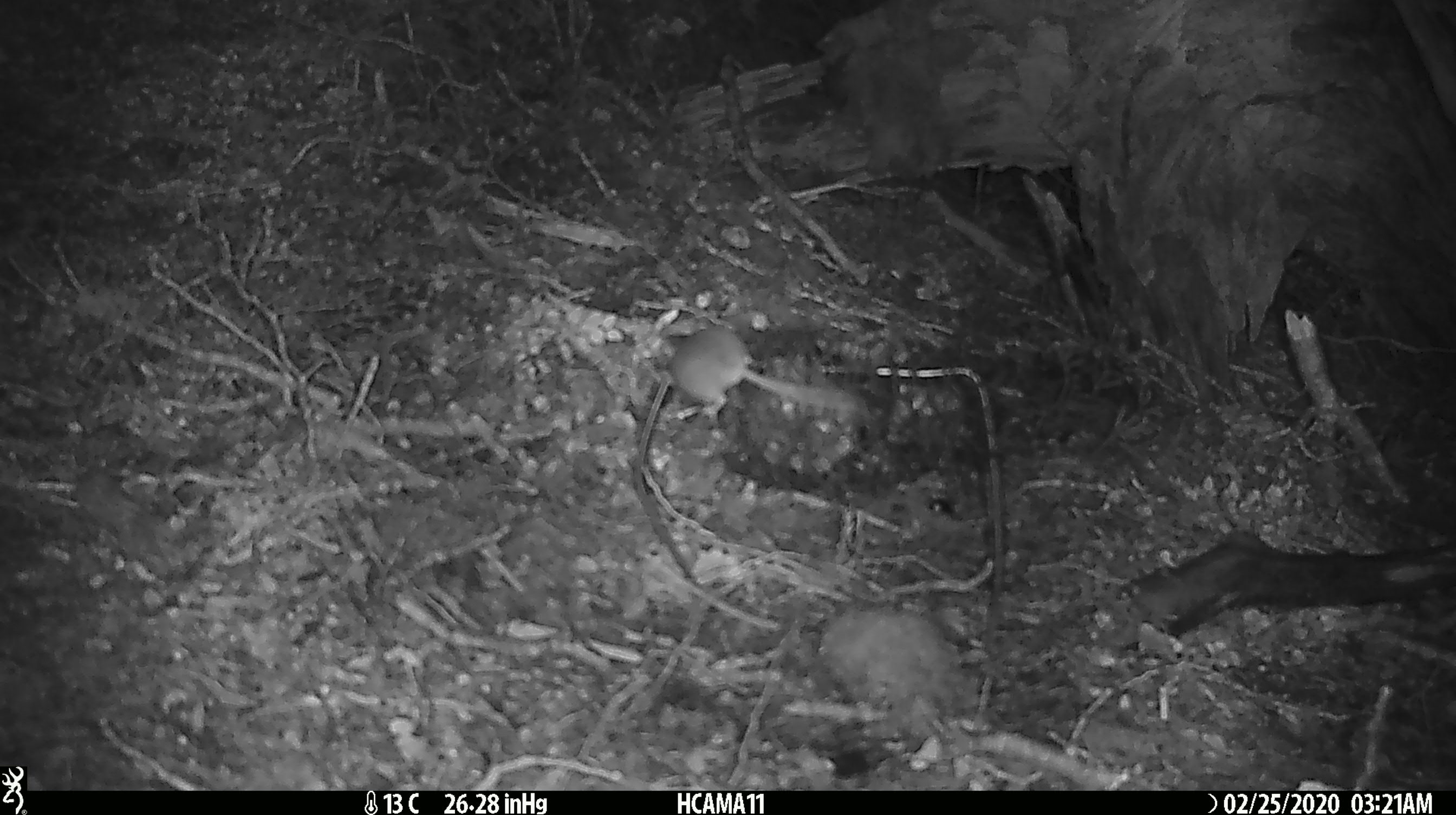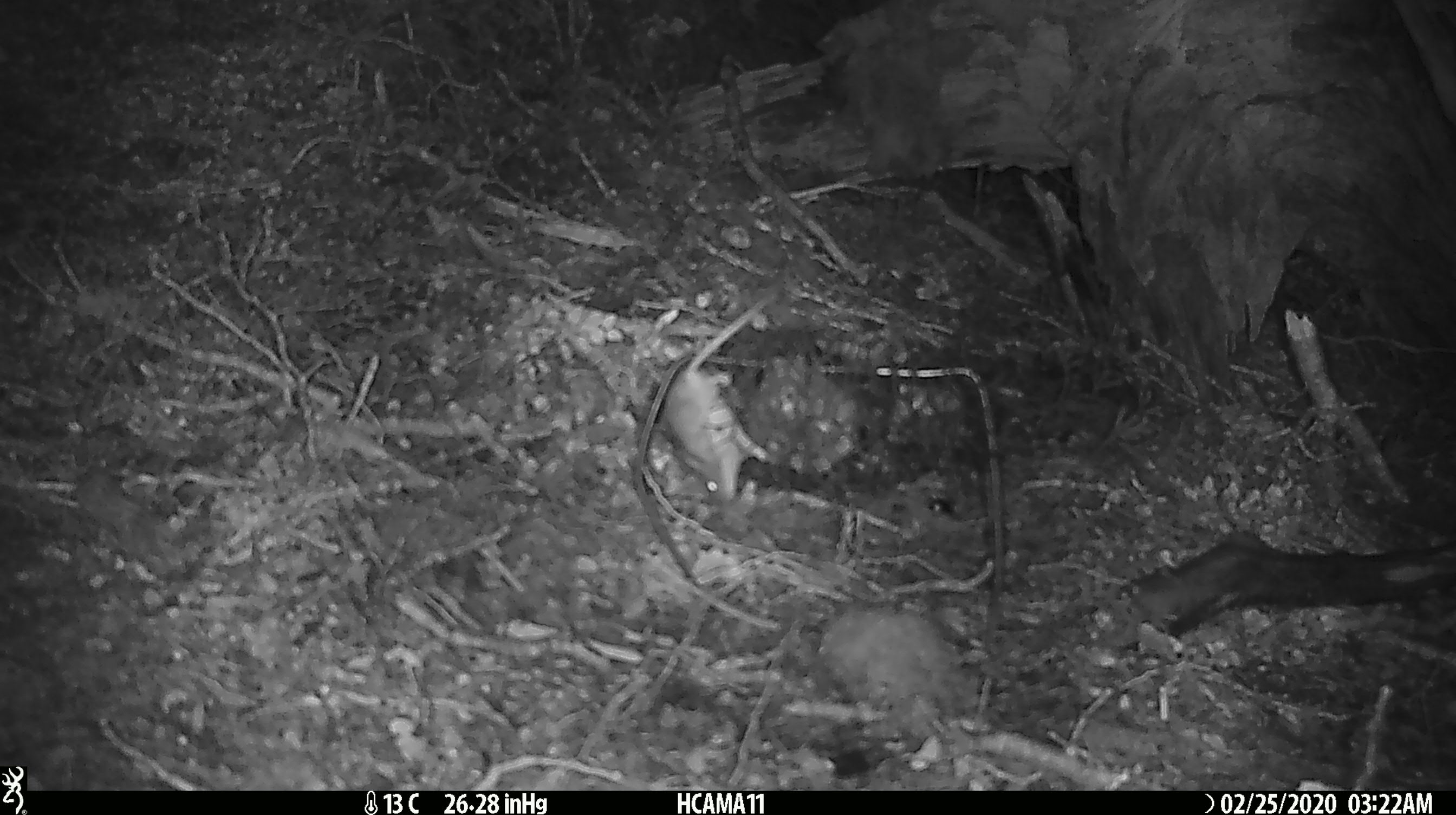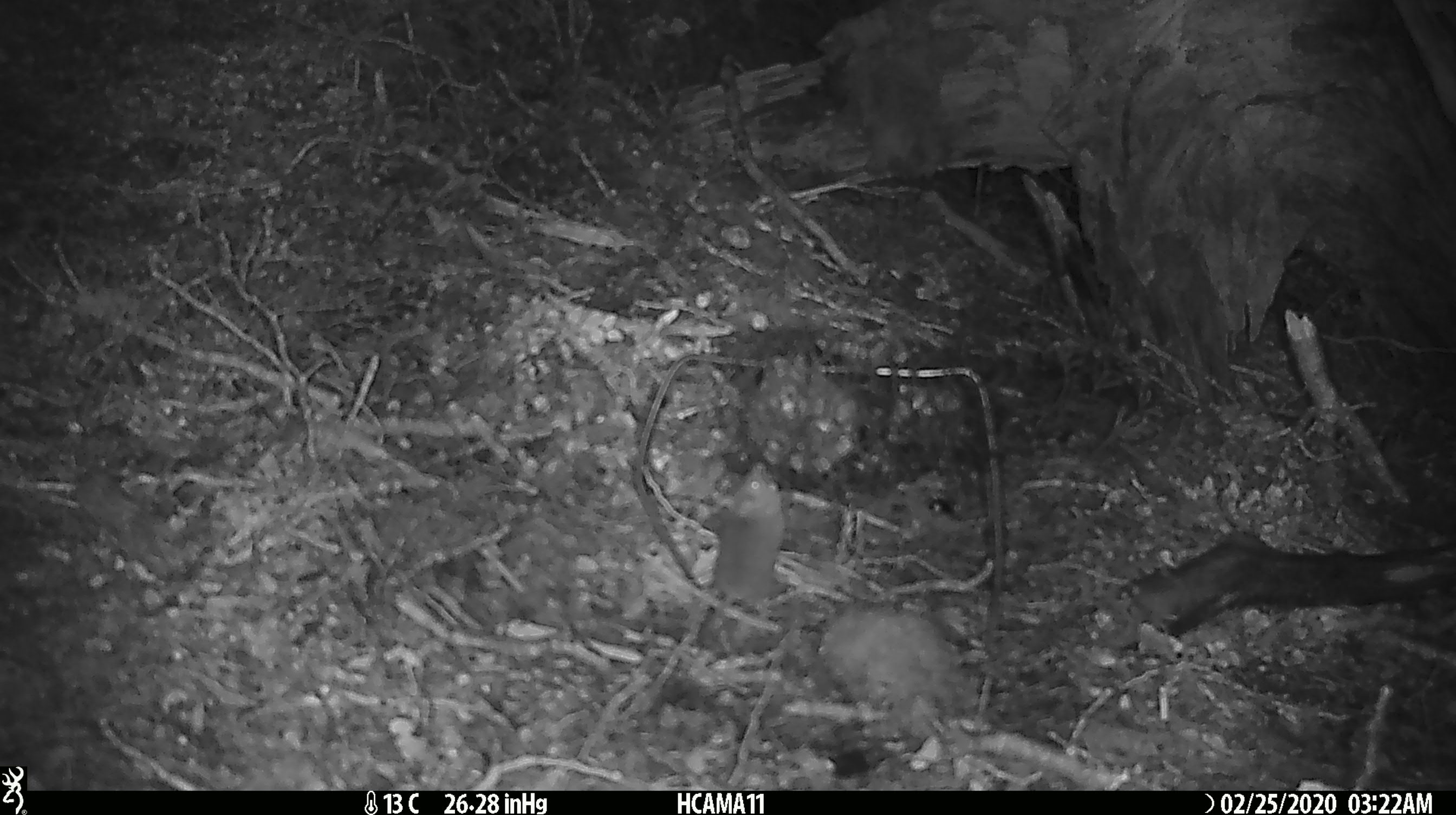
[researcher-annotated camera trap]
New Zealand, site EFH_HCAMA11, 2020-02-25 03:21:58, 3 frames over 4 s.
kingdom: Animalia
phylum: Chordata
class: Mammalia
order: Rodentia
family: Muridae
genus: Mus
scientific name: Mus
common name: mouse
Mouse (Mus).